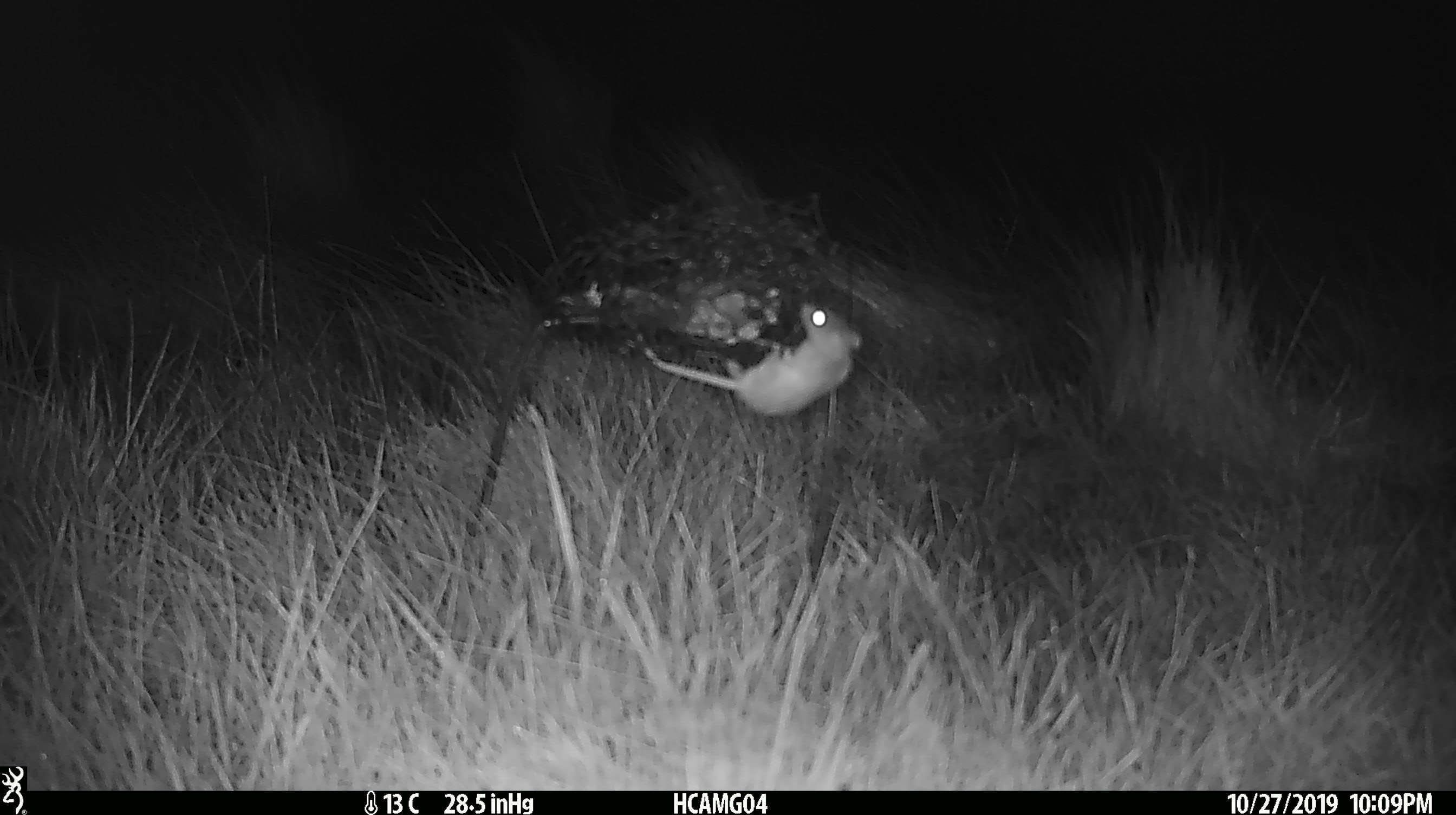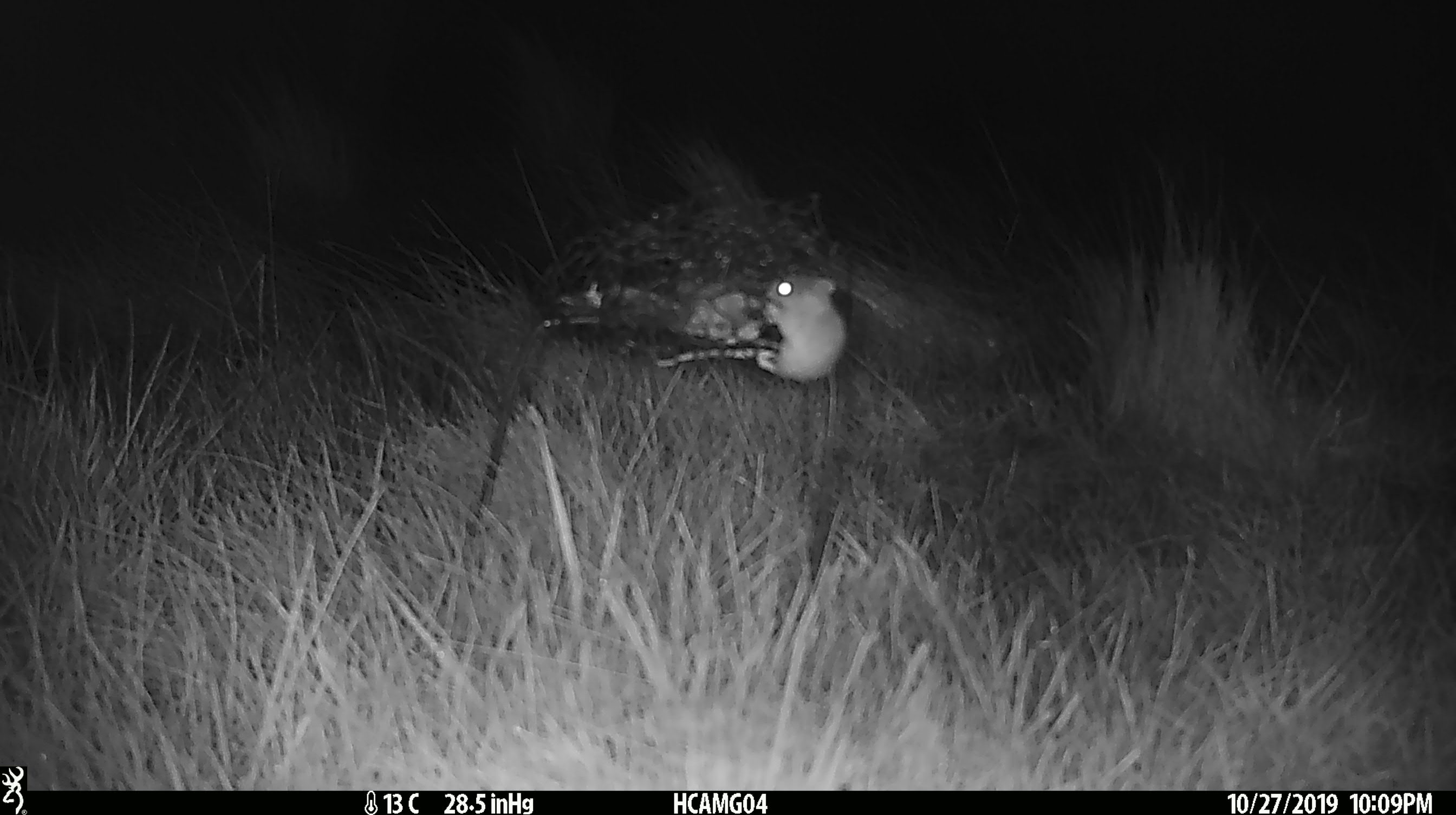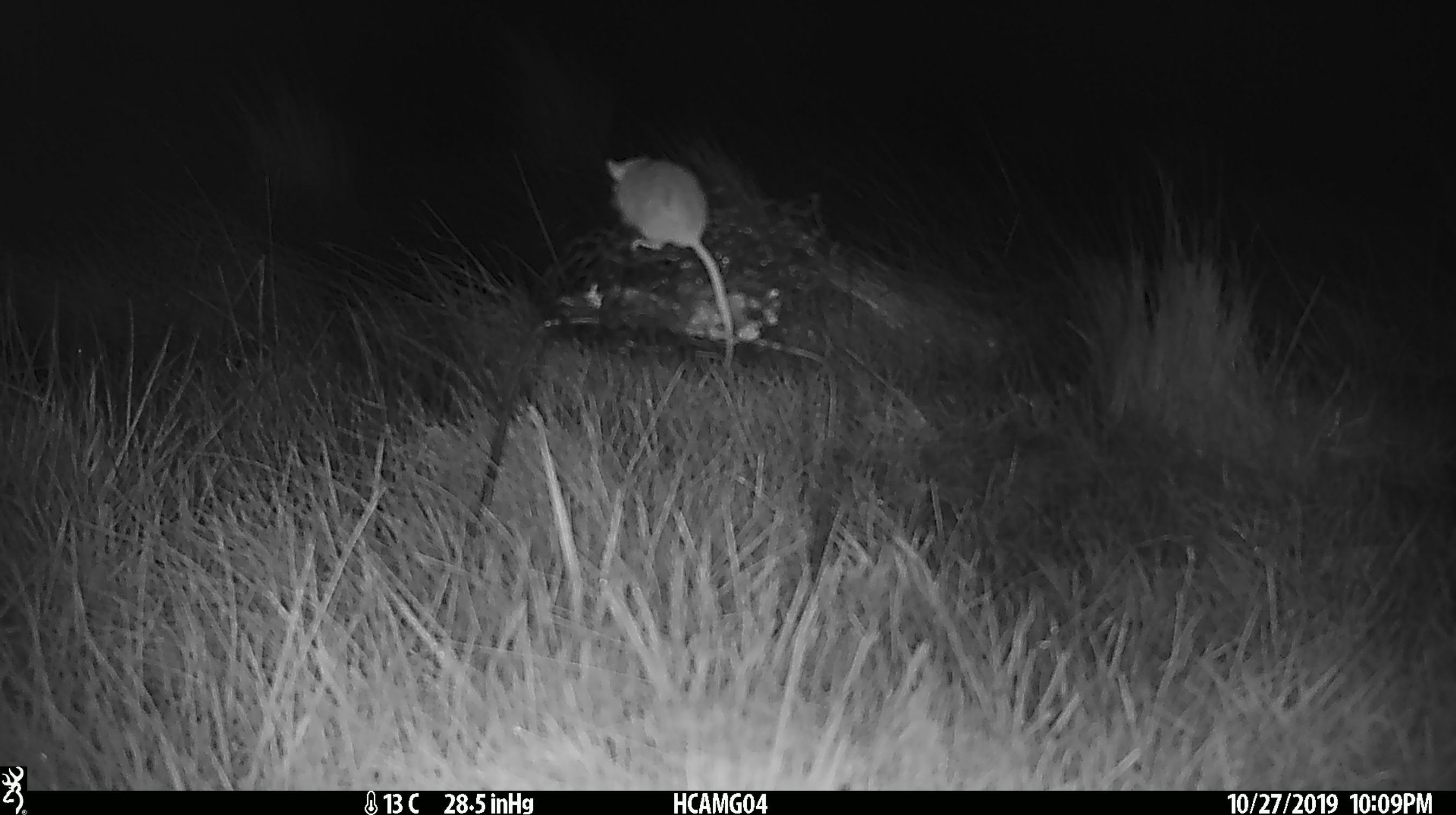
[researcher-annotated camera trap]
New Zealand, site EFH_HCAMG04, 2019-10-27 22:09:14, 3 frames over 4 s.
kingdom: Animalia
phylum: Chordata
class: Mammalia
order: Rodentia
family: Muridae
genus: Mus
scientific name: Mus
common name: mouse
Mouse (Mus).